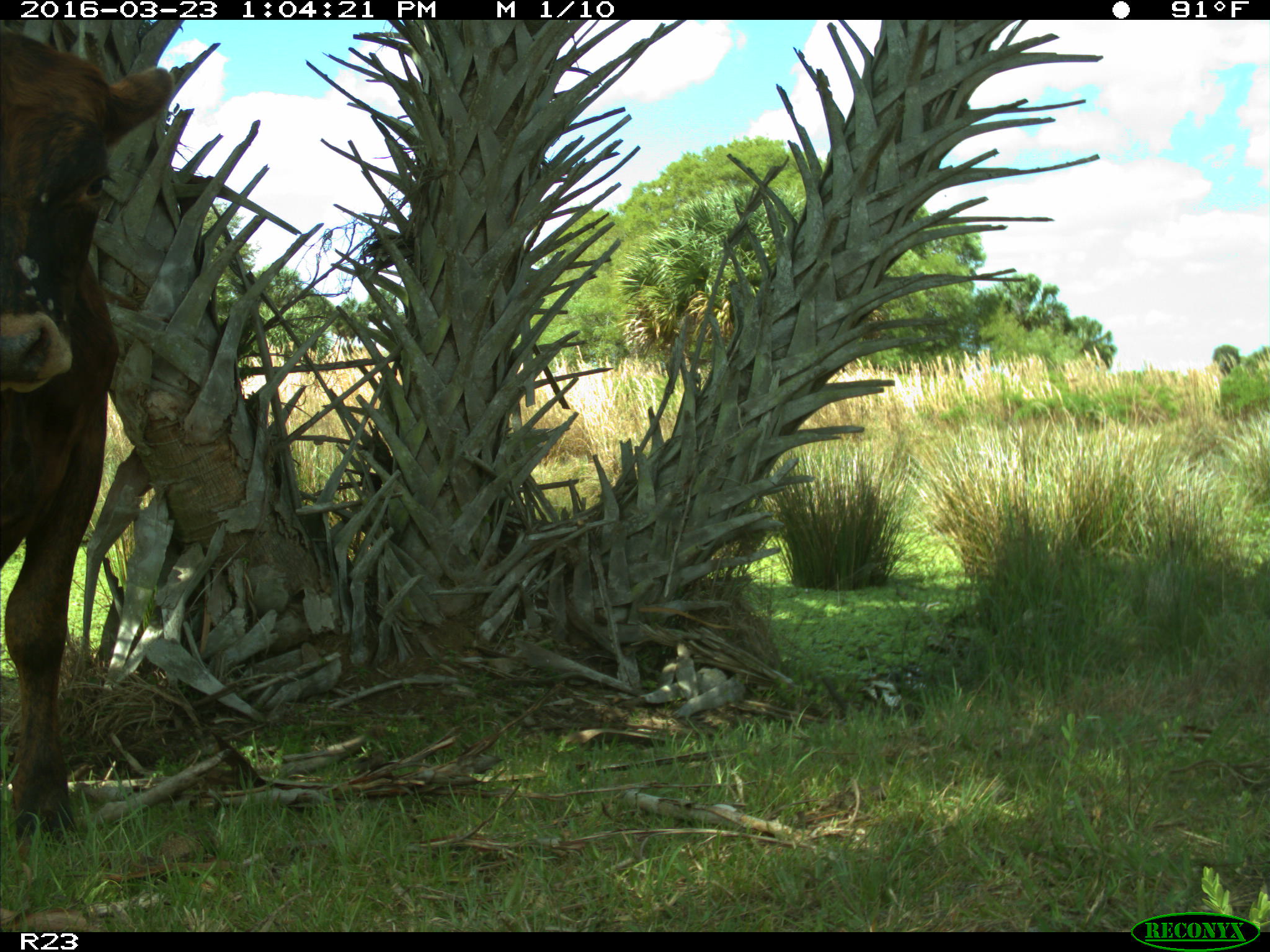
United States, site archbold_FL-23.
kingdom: Animalia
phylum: Chordata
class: Mammalia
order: Artiodactyla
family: Bovidae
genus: Bos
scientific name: Bos taurus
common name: domestic cow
Bos taurus (domestic cow).